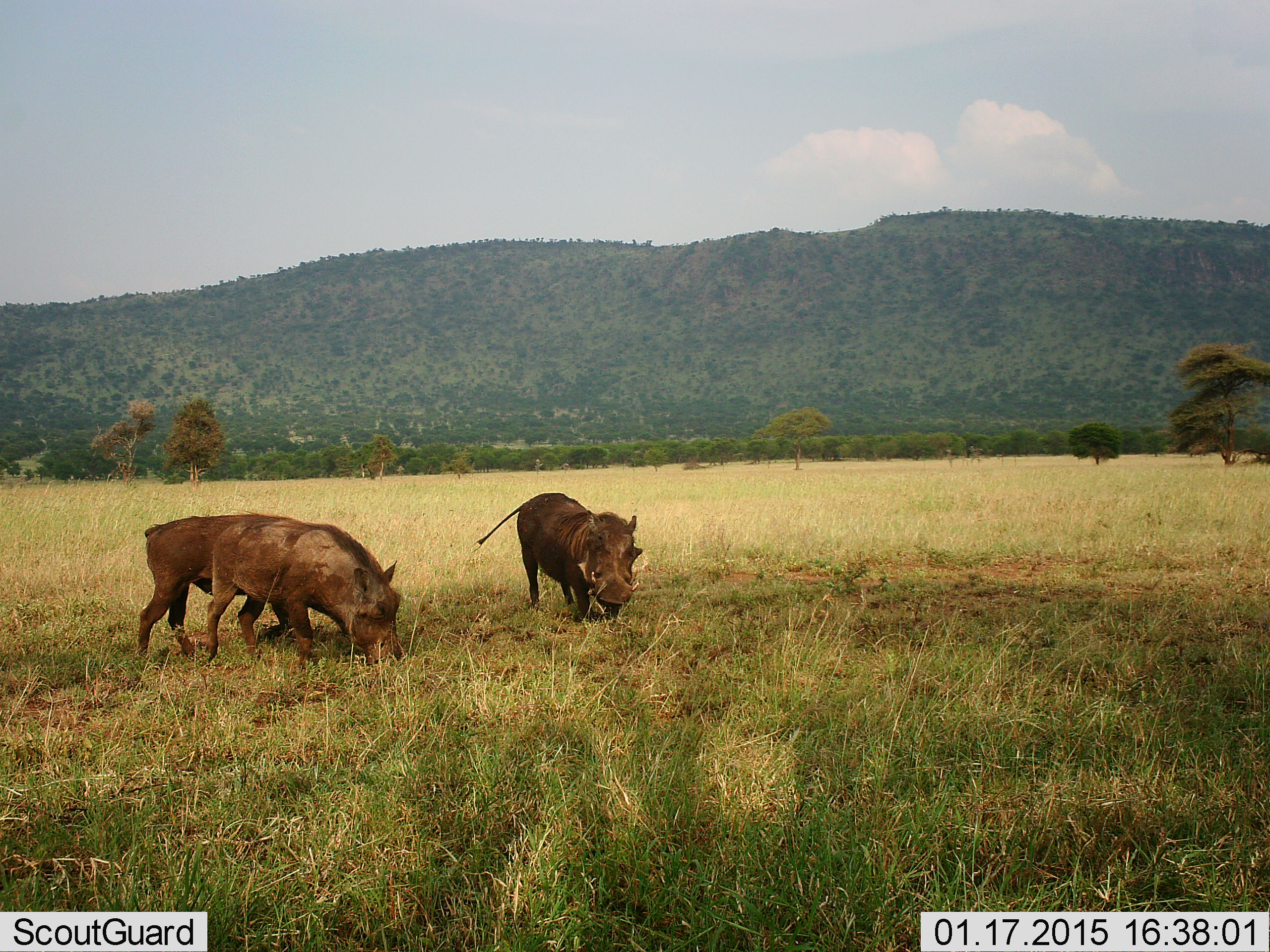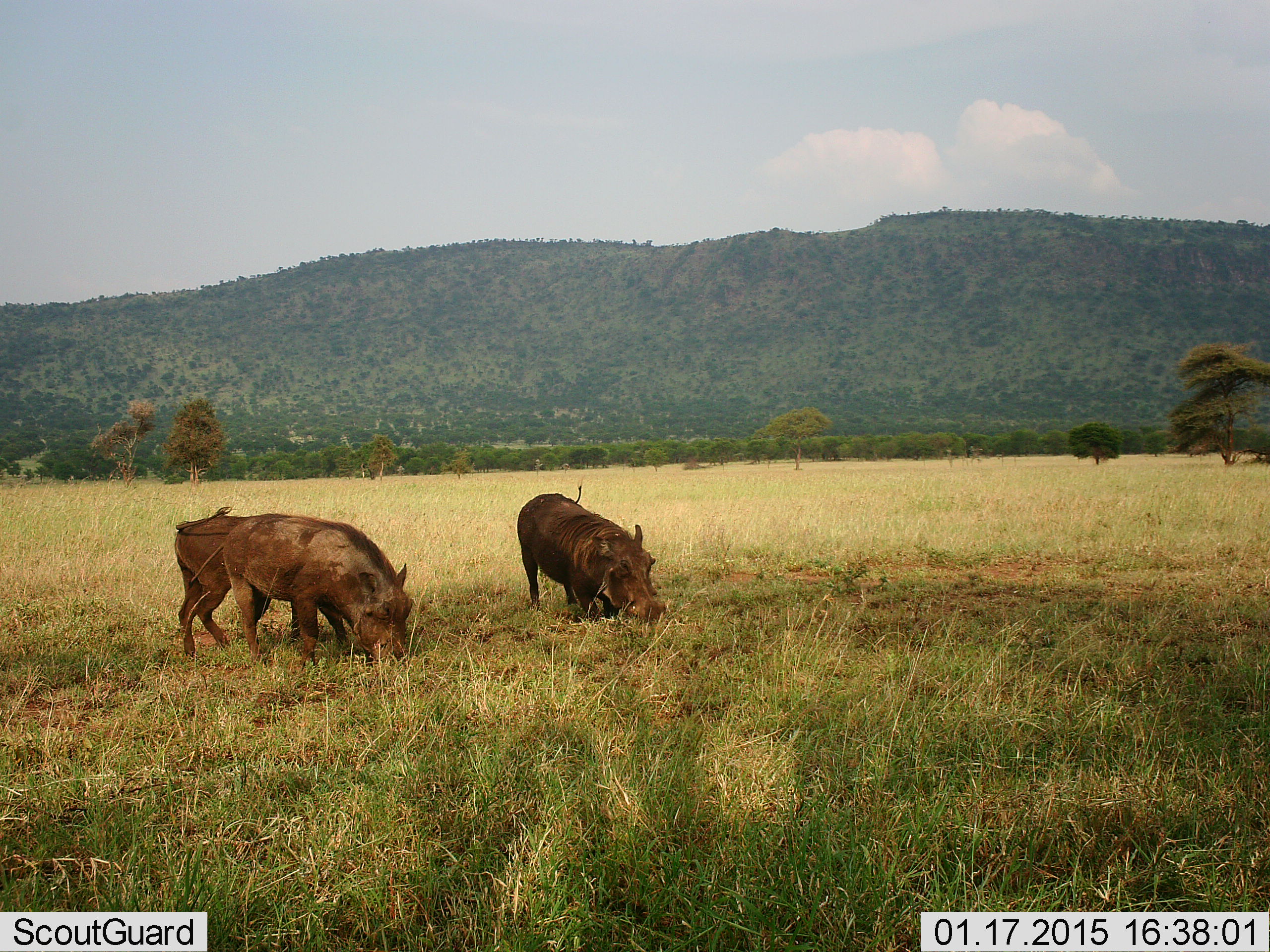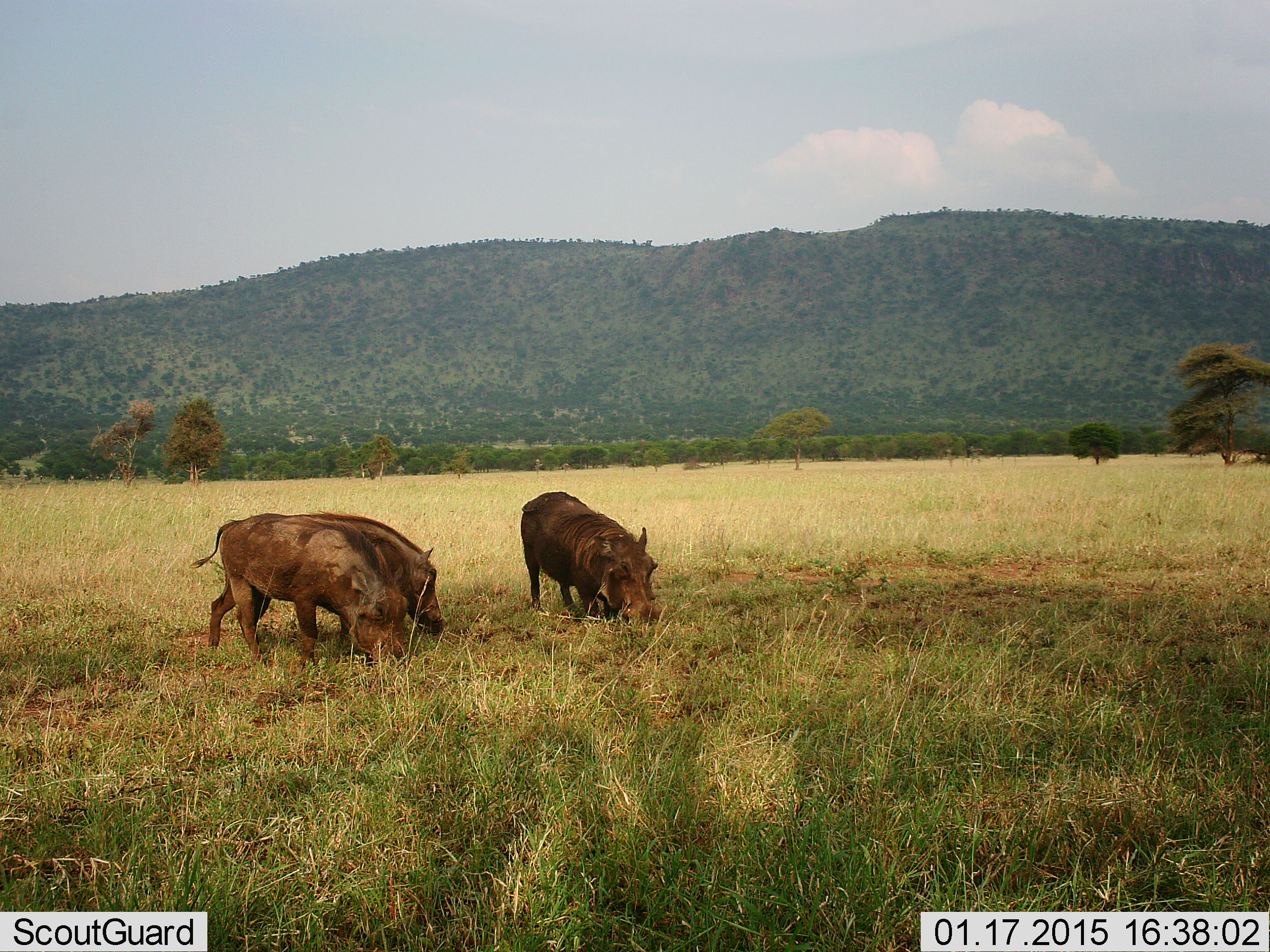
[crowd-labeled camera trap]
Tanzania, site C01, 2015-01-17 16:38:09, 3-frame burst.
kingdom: Animalia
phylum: Chordata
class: Mammalia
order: Artiodactyla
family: Suidae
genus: Phacochoerus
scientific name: Phacochoerus africanus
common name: warthog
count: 3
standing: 20%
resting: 0%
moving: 0%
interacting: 0%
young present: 0%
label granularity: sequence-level